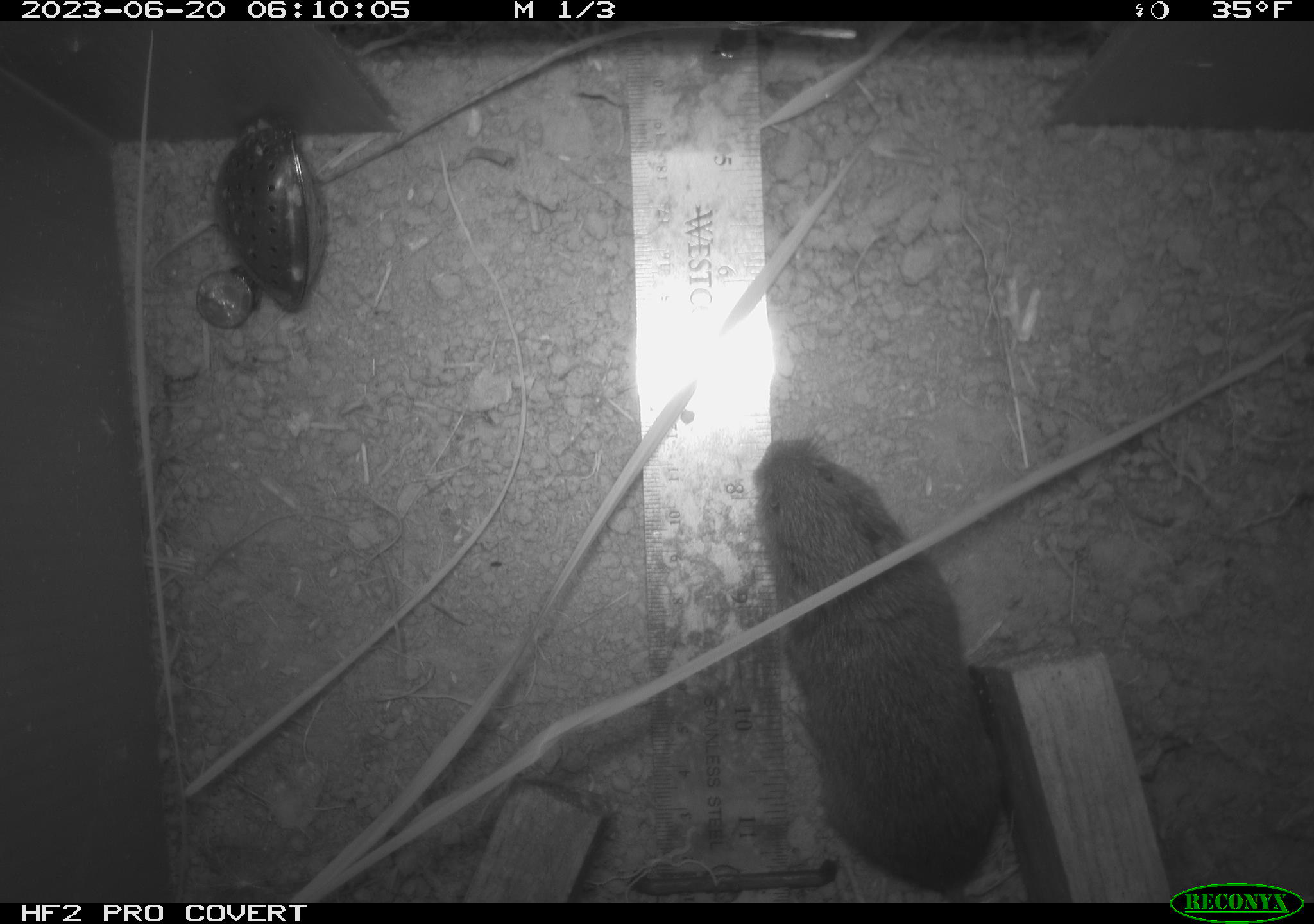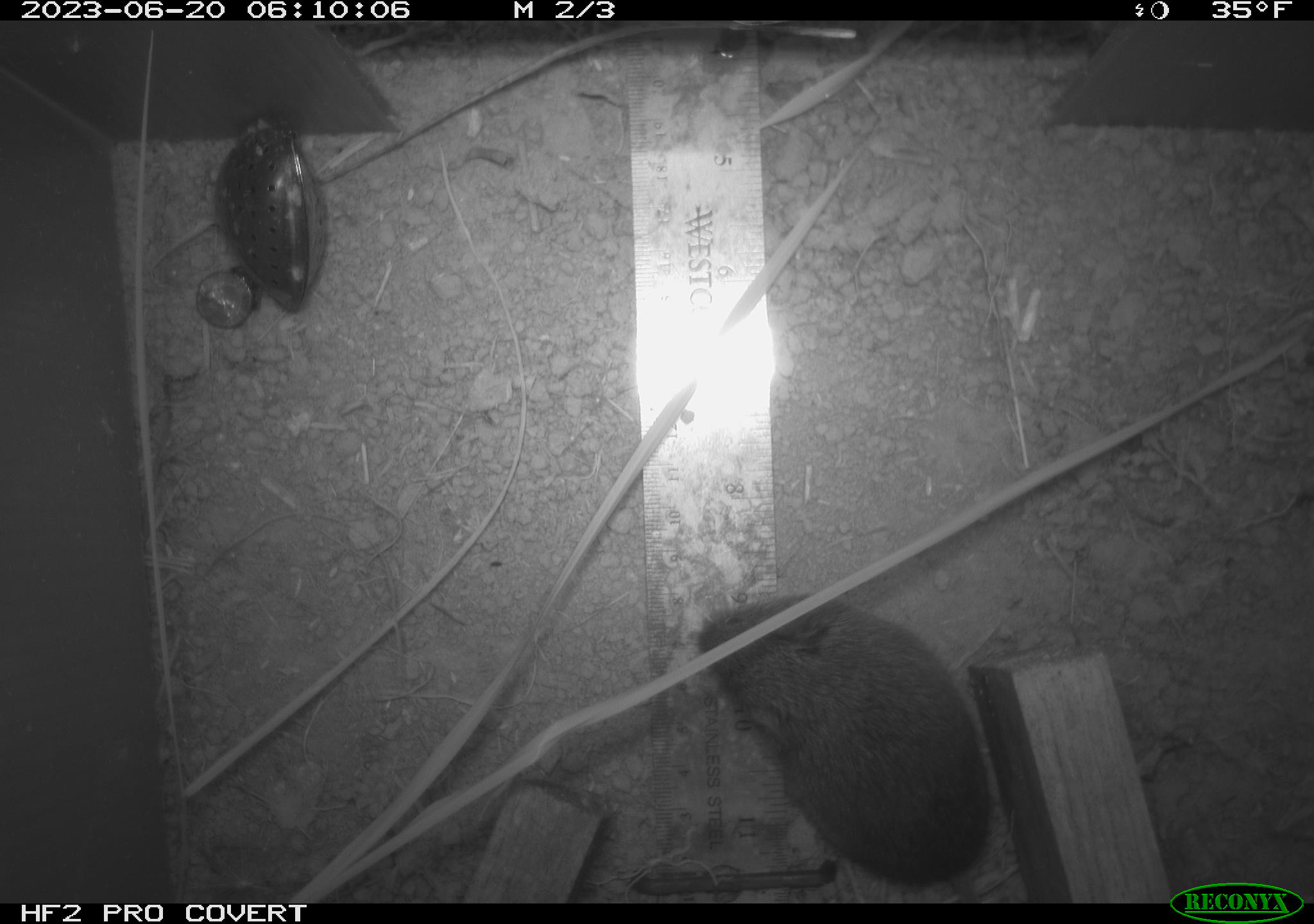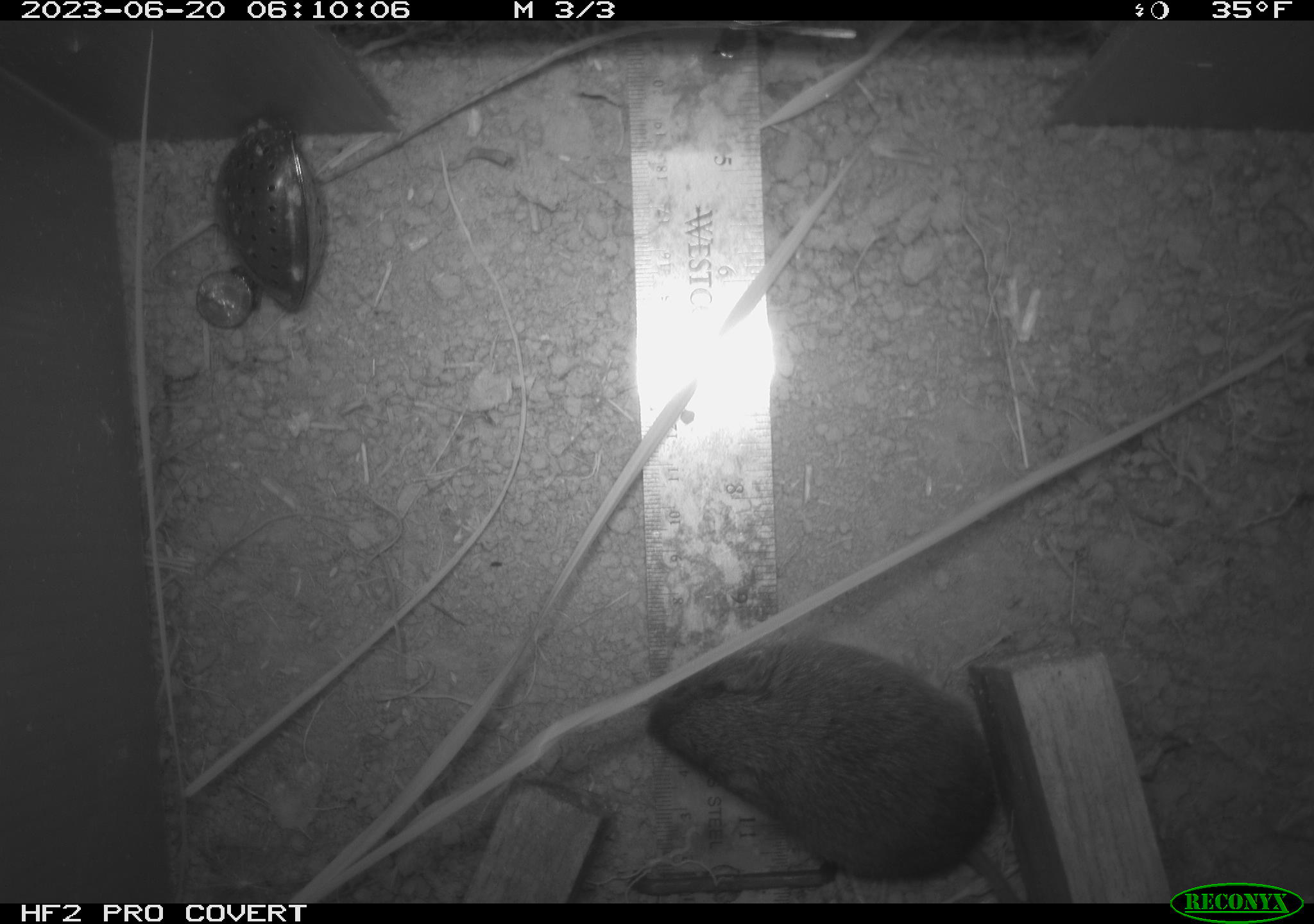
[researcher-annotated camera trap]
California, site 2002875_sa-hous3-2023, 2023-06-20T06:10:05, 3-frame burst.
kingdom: Animalia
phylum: Chordata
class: Mammalia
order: Rodentia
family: Cricetidae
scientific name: Arvicolinae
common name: voles, lemmings, and muskrats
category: arvicolinae subfamily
Arvicolinae subfamily (voles, lemmings, and muskrats) (Arvicolinae).